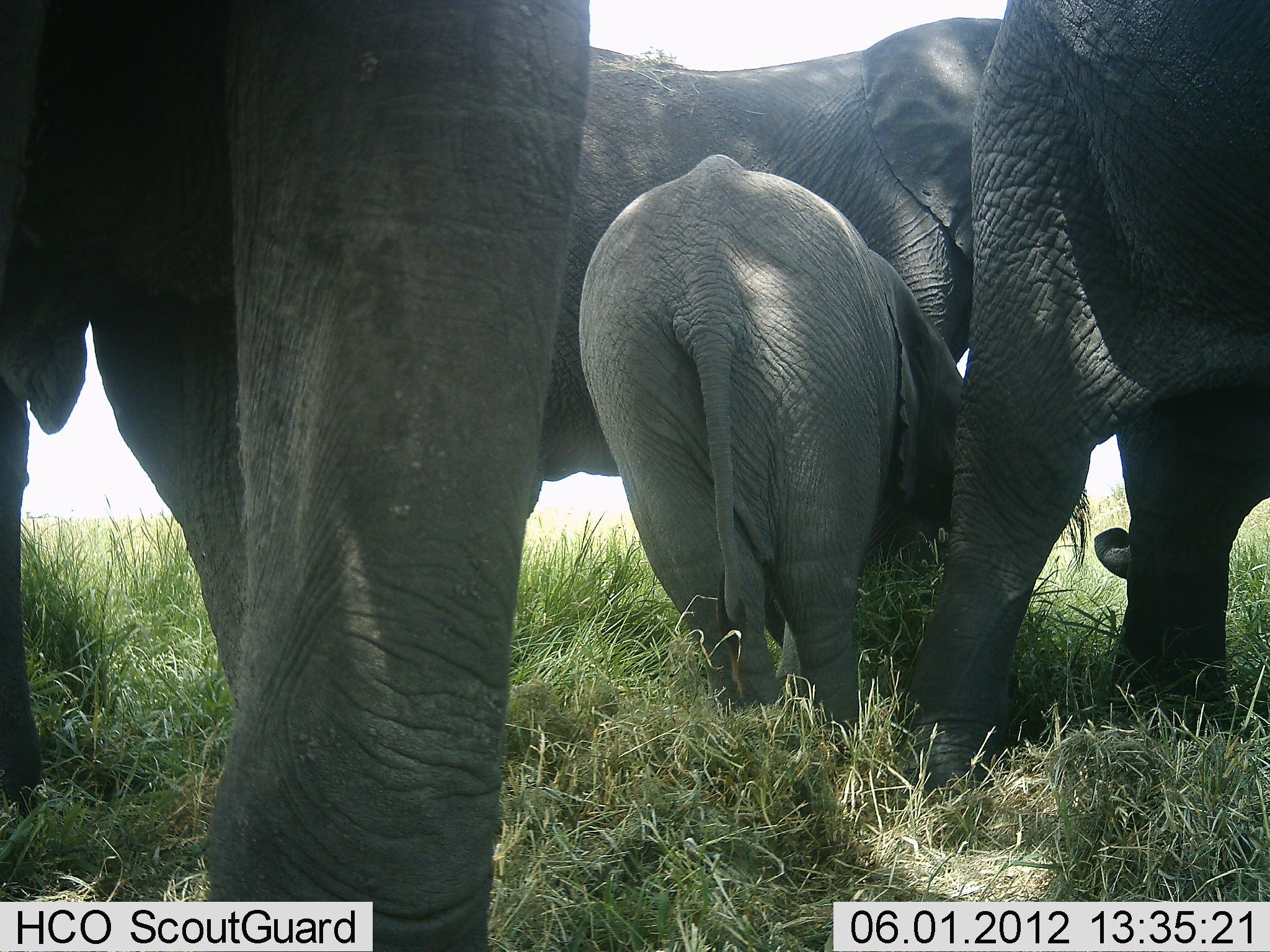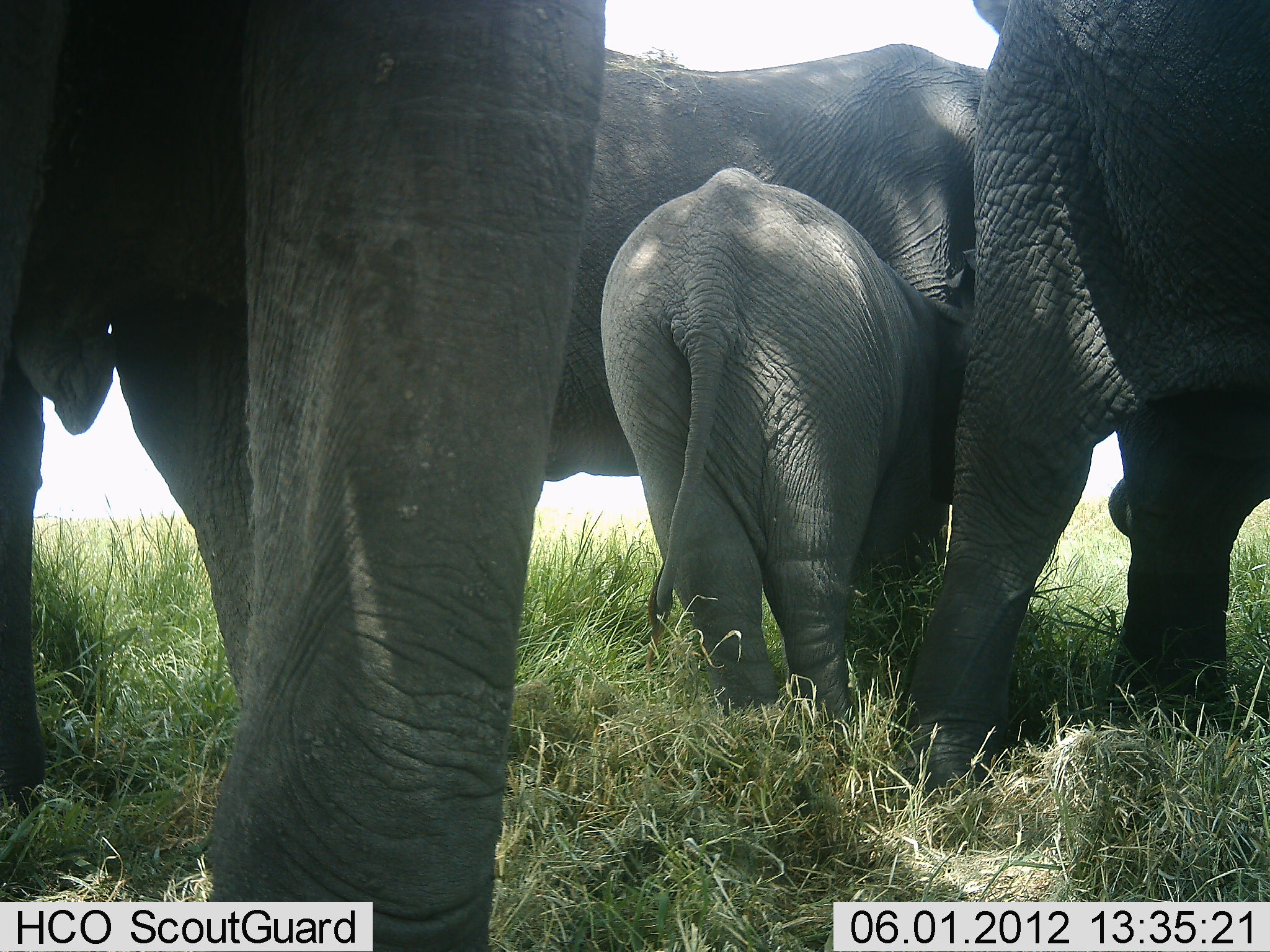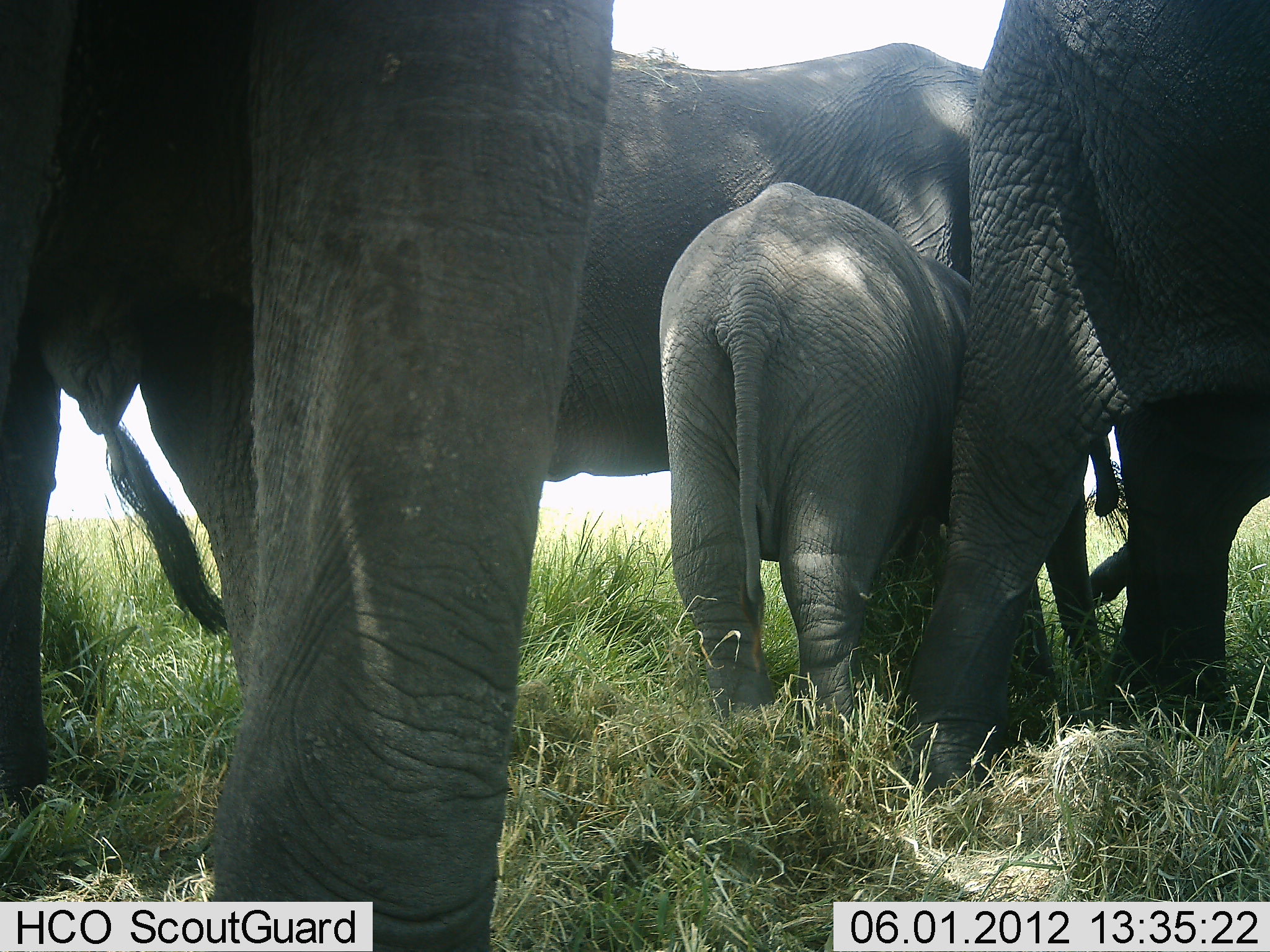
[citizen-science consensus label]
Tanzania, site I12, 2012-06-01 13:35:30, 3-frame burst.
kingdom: Animalia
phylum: Chordata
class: Mammalia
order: Proboscidea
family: Elephantidae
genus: Loxodonta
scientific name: Loxodonta africana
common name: african bush elephant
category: elephant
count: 4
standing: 80%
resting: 0%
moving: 10%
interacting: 20%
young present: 100%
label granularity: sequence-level